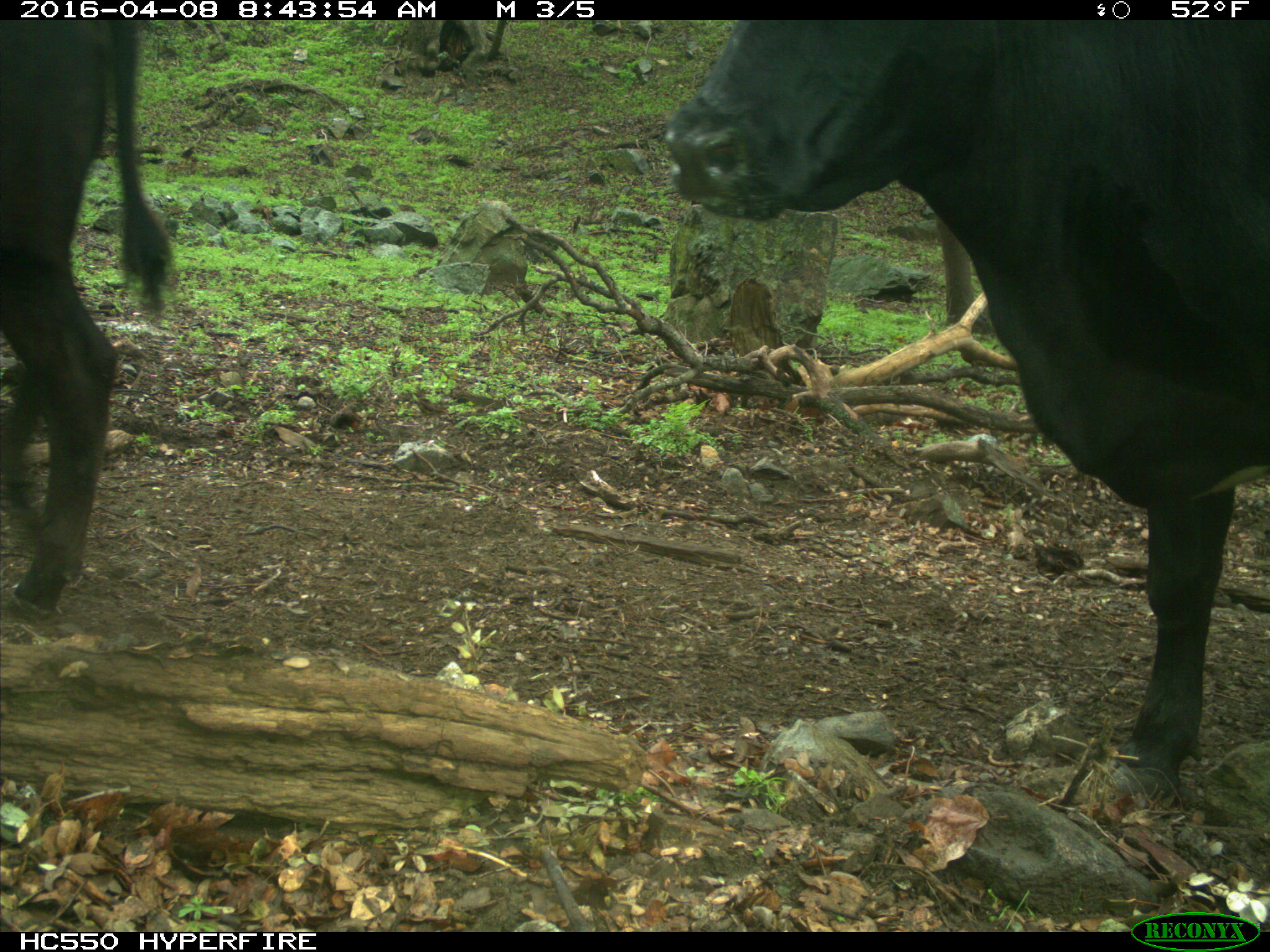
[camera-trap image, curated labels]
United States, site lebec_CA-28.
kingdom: Animalia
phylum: Chordata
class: Mammalia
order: Artiodactyla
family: Bovidae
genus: Bos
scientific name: Bos taurus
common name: domestic cow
Bos taurus (domestic cow).